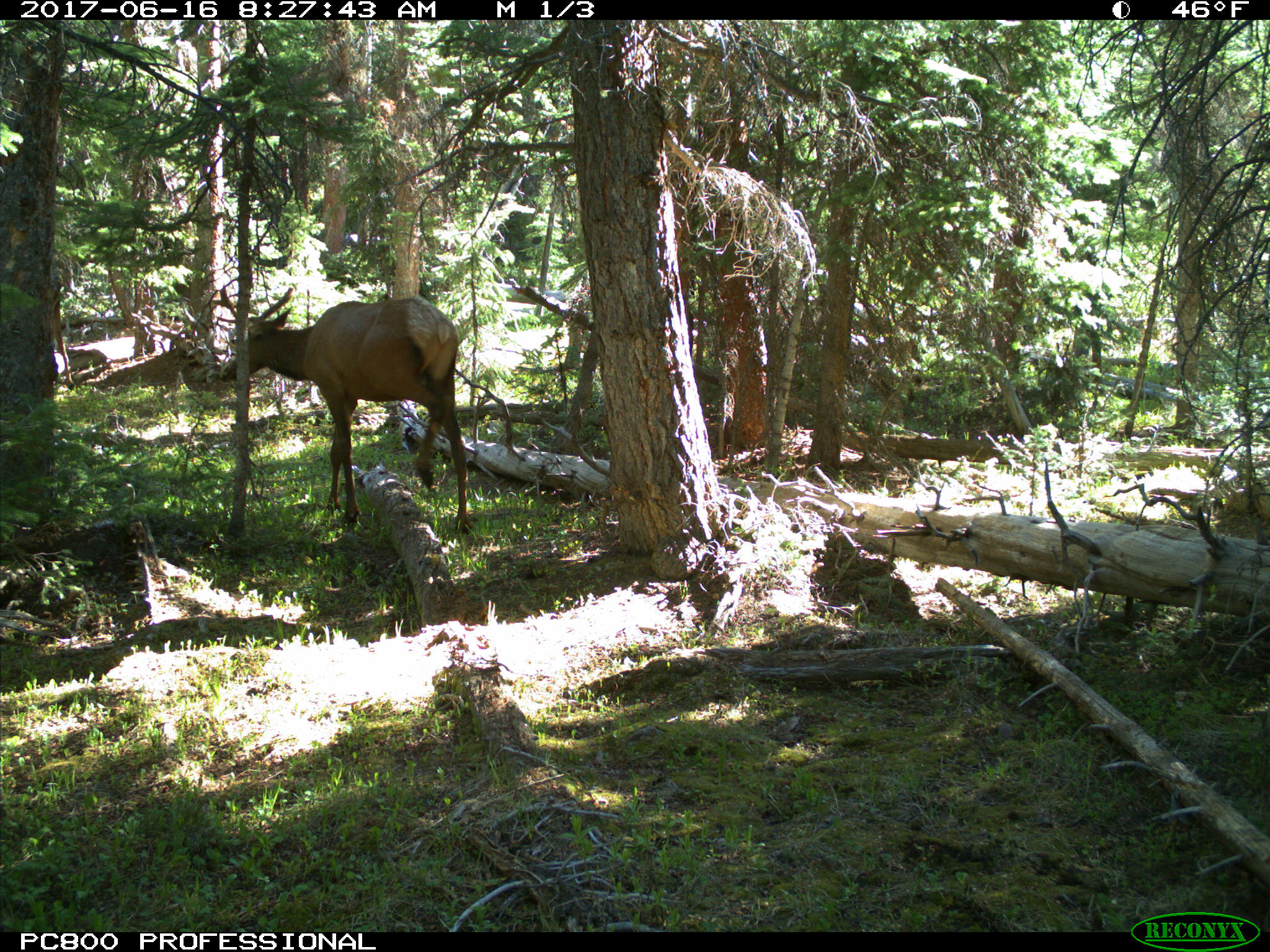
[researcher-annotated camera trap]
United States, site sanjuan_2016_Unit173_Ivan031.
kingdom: Animalia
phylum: Chordata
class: Mammalia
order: Artiodactyla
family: Cervidae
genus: Cervus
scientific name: Cervus elaphus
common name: red deer